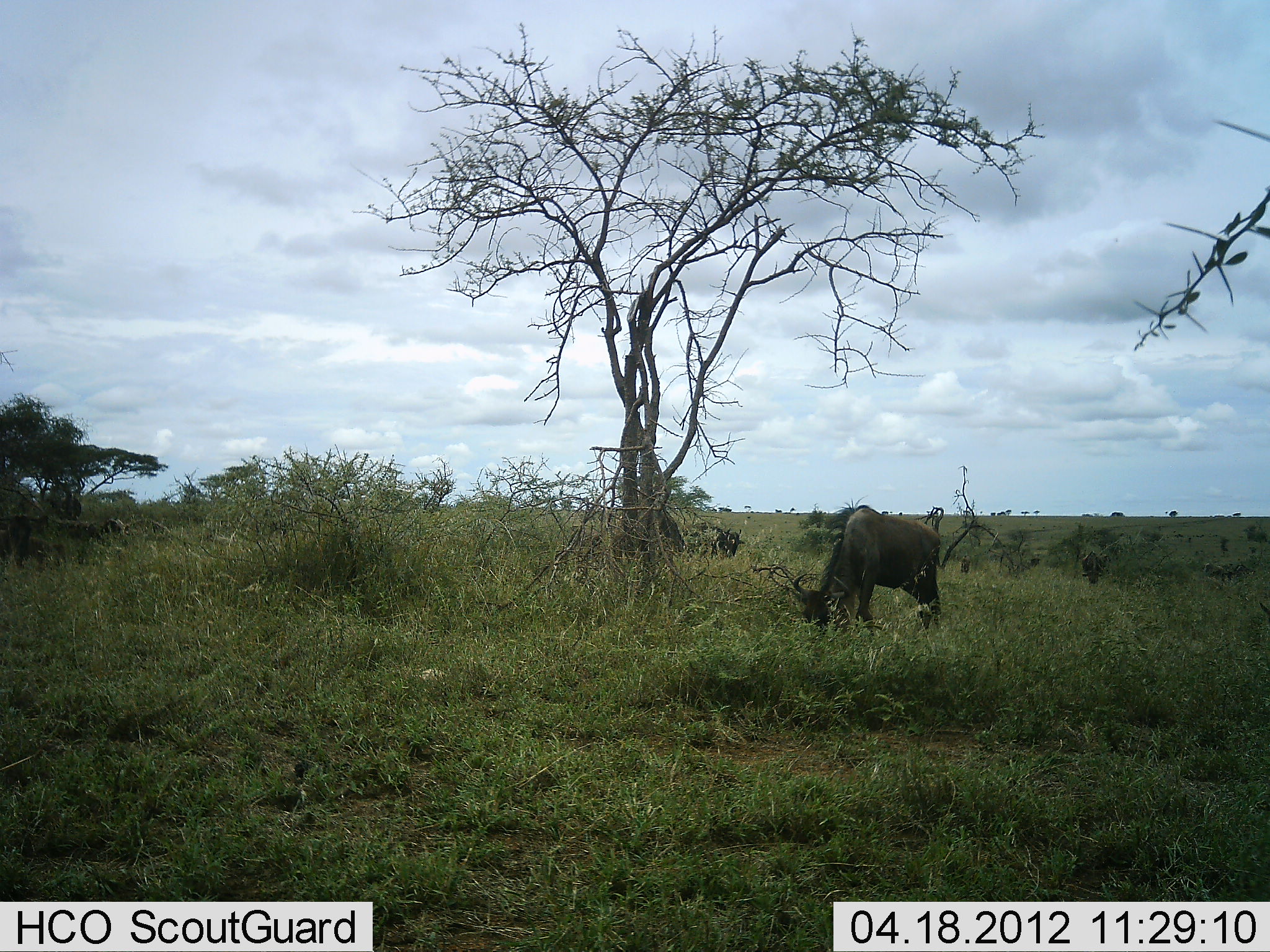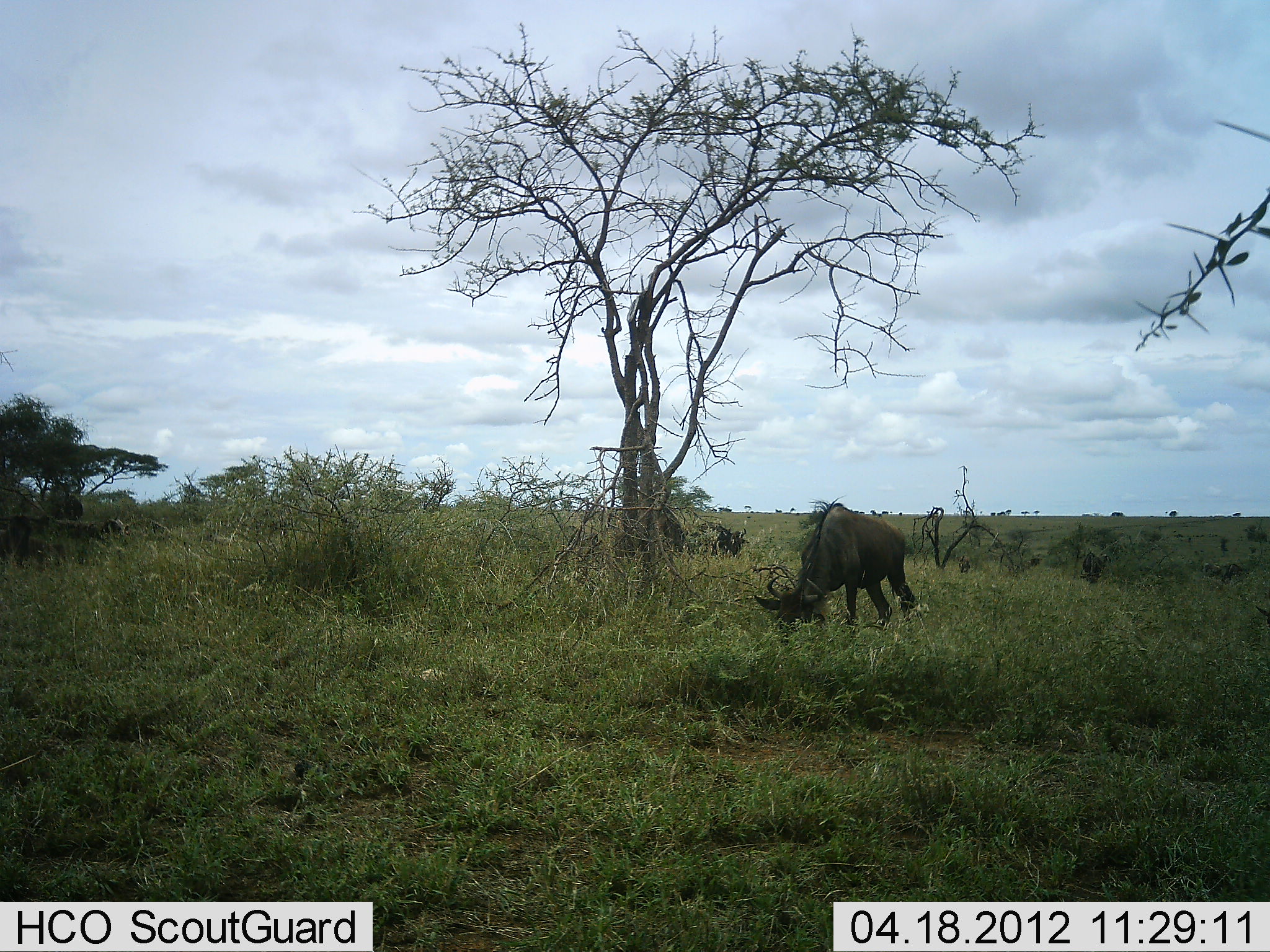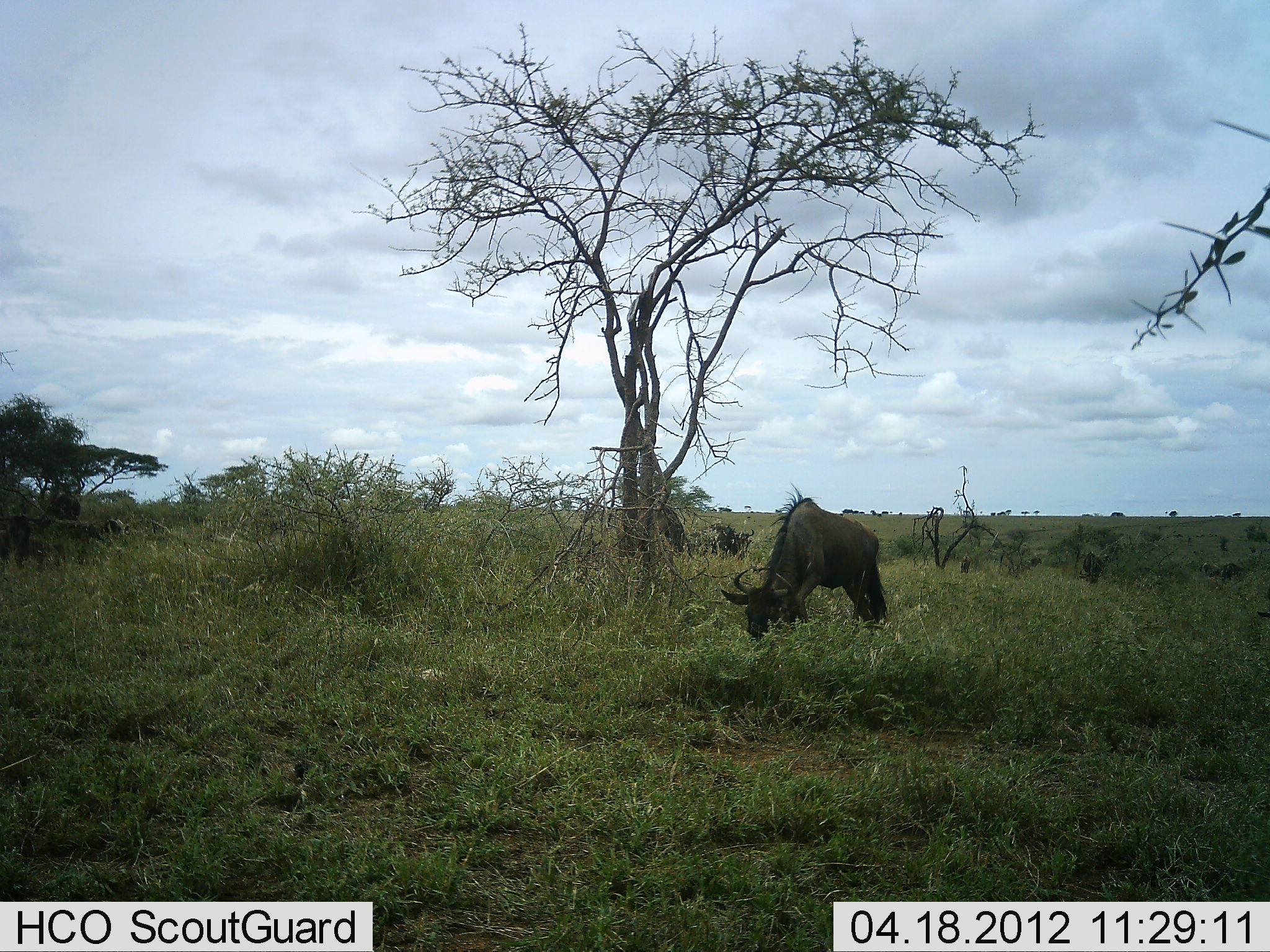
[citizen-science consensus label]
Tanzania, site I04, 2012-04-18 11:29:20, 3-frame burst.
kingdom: Animalia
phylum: Chordata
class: Mammalia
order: Artiodactyla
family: Bovidae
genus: Connochaetes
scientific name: Connochaetes taurinus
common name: blue wildebeest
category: wildebeest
Wildebeest (blue wildebeest) (Connochaetes taurinus), count 3. Behavior (volunteer vote fractions): standing 22%, resting 0%, moving 17%, interacting 0%. Young present (vote fraction): 0%. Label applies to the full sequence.